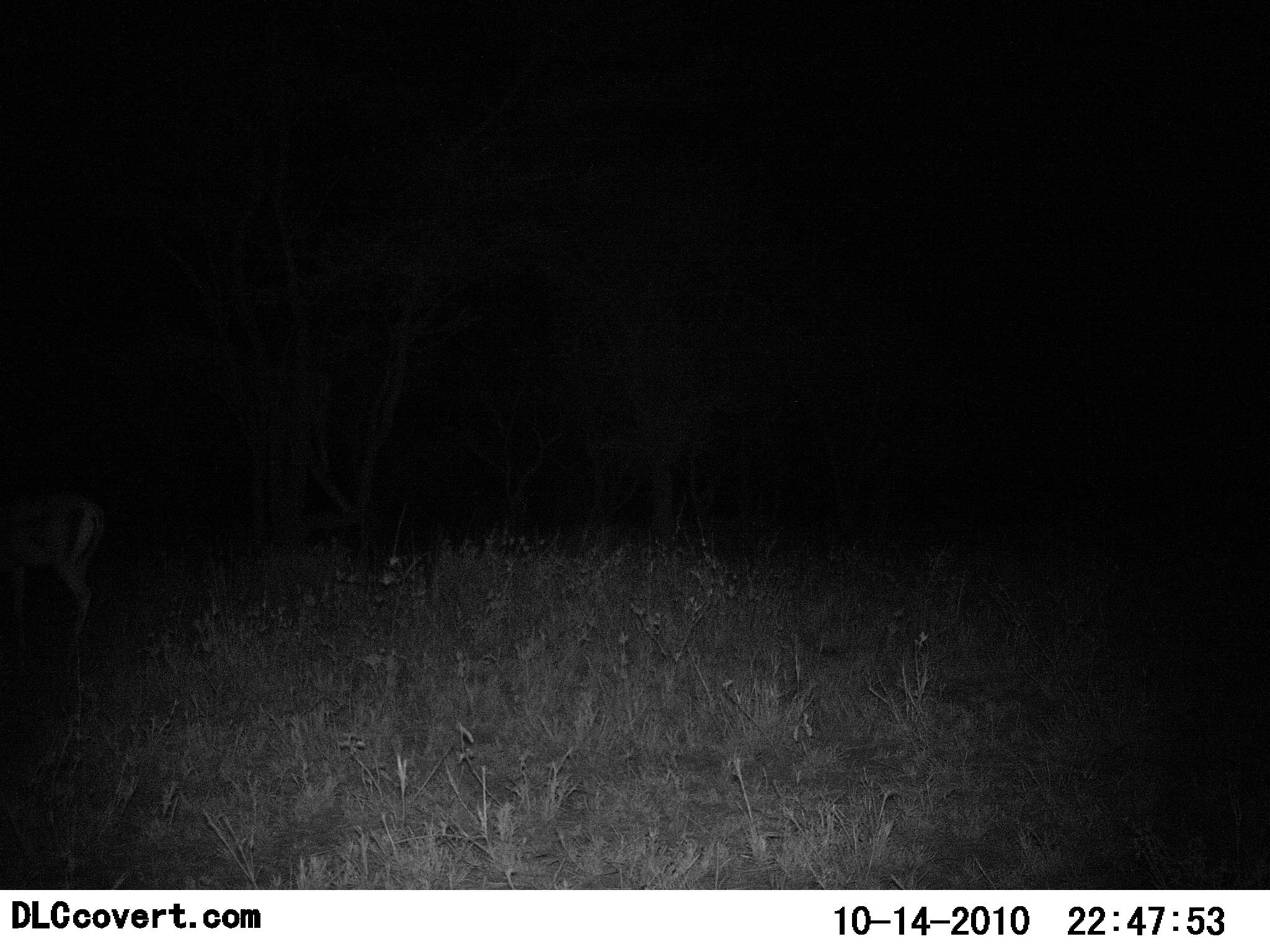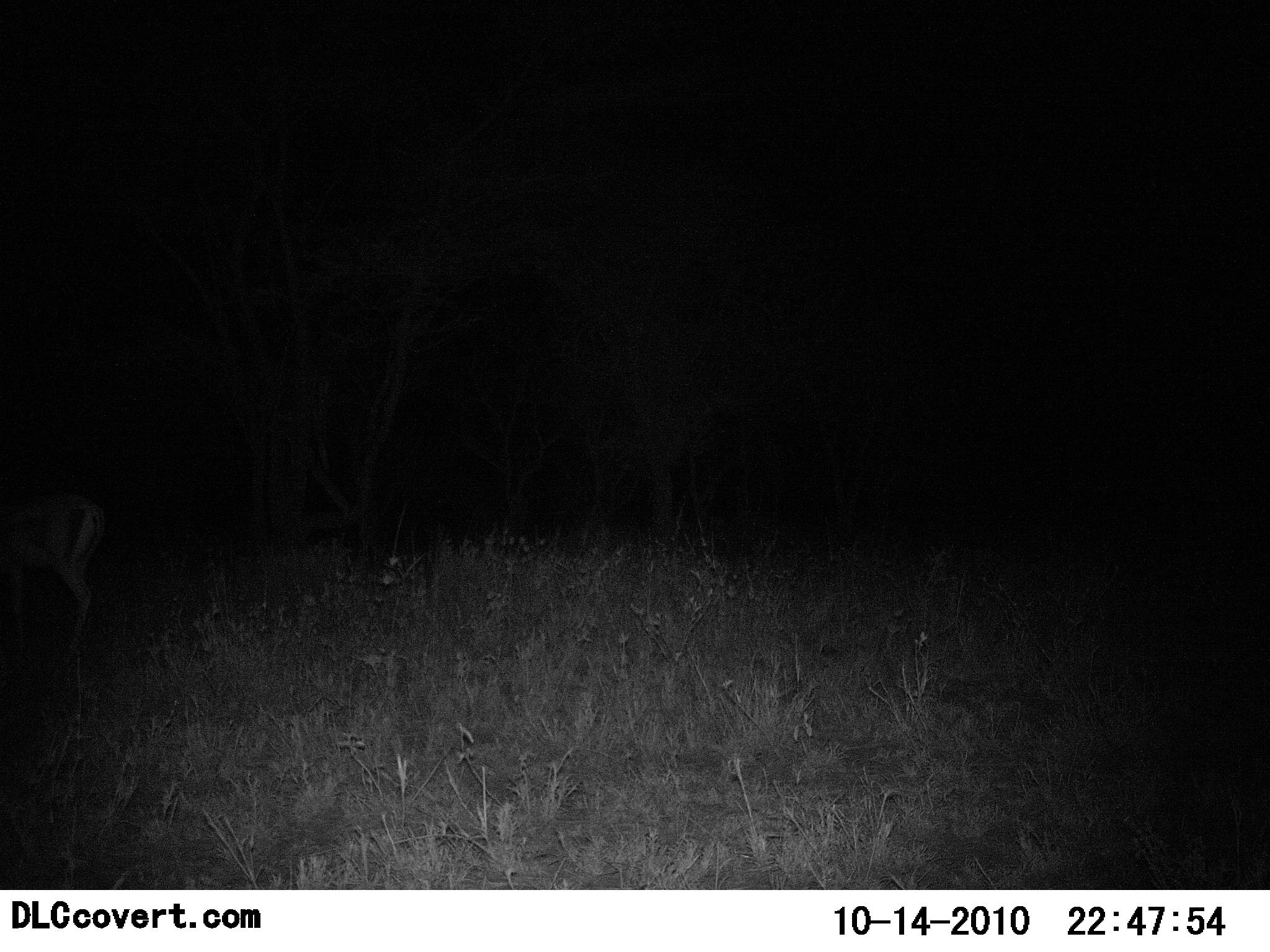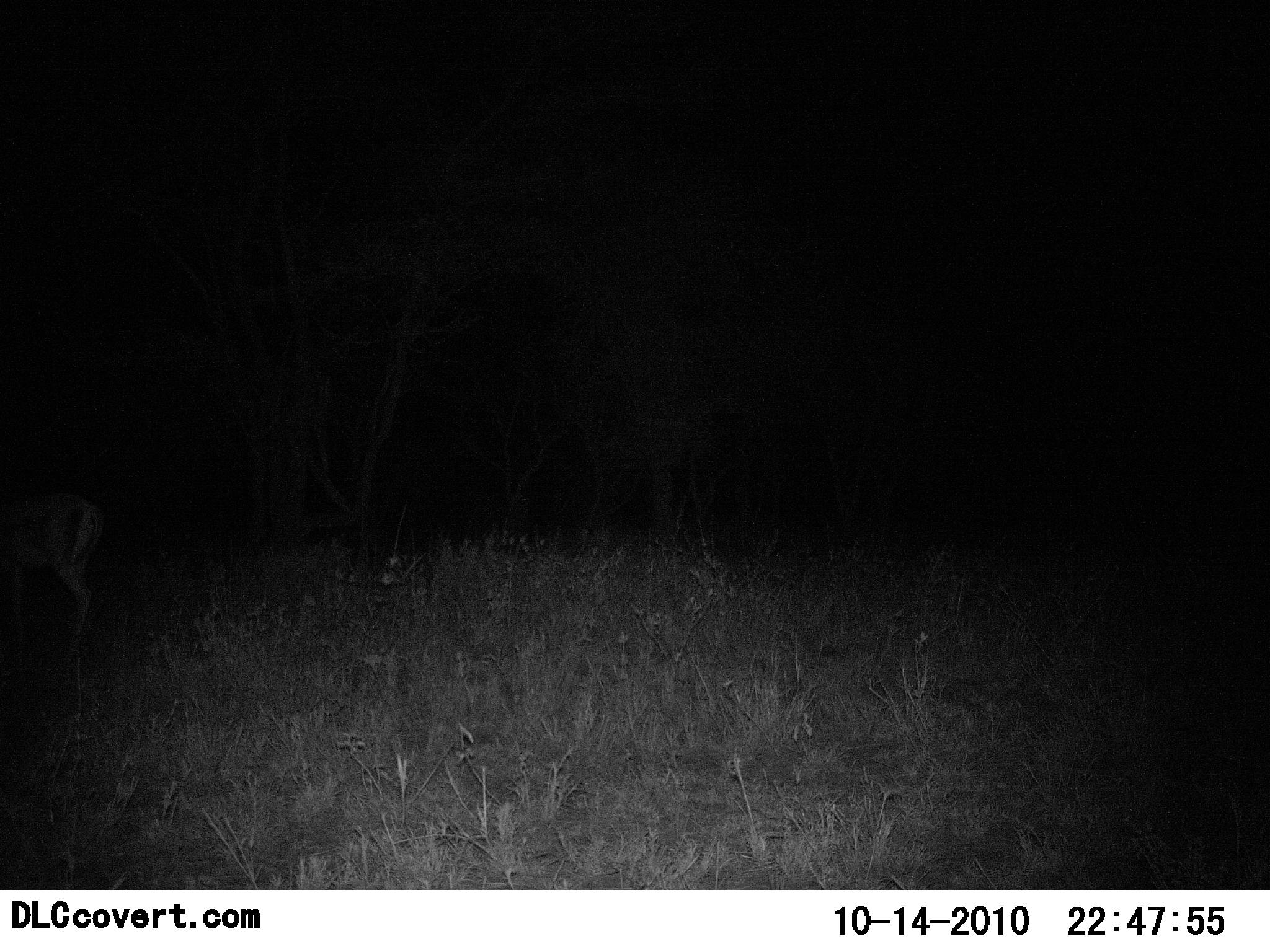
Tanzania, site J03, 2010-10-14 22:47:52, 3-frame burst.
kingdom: Animalia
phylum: Chordata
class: Mammalia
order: Artiodactyla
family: Bovidae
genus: Eudorcas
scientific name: Eudorcas thomsonii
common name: thomson's gazelle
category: gazellethomsons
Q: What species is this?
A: Gazellethomsons (thomson's gazelle) (Eudorcas thomsonii).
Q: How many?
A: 1.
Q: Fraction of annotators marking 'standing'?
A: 83%.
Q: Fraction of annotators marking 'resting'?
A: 0%.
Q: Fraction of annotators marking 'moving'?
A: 8%.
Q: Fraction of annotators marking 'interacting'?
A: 0%.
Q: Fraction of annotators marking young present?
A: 0%.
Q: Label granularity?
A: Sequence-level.